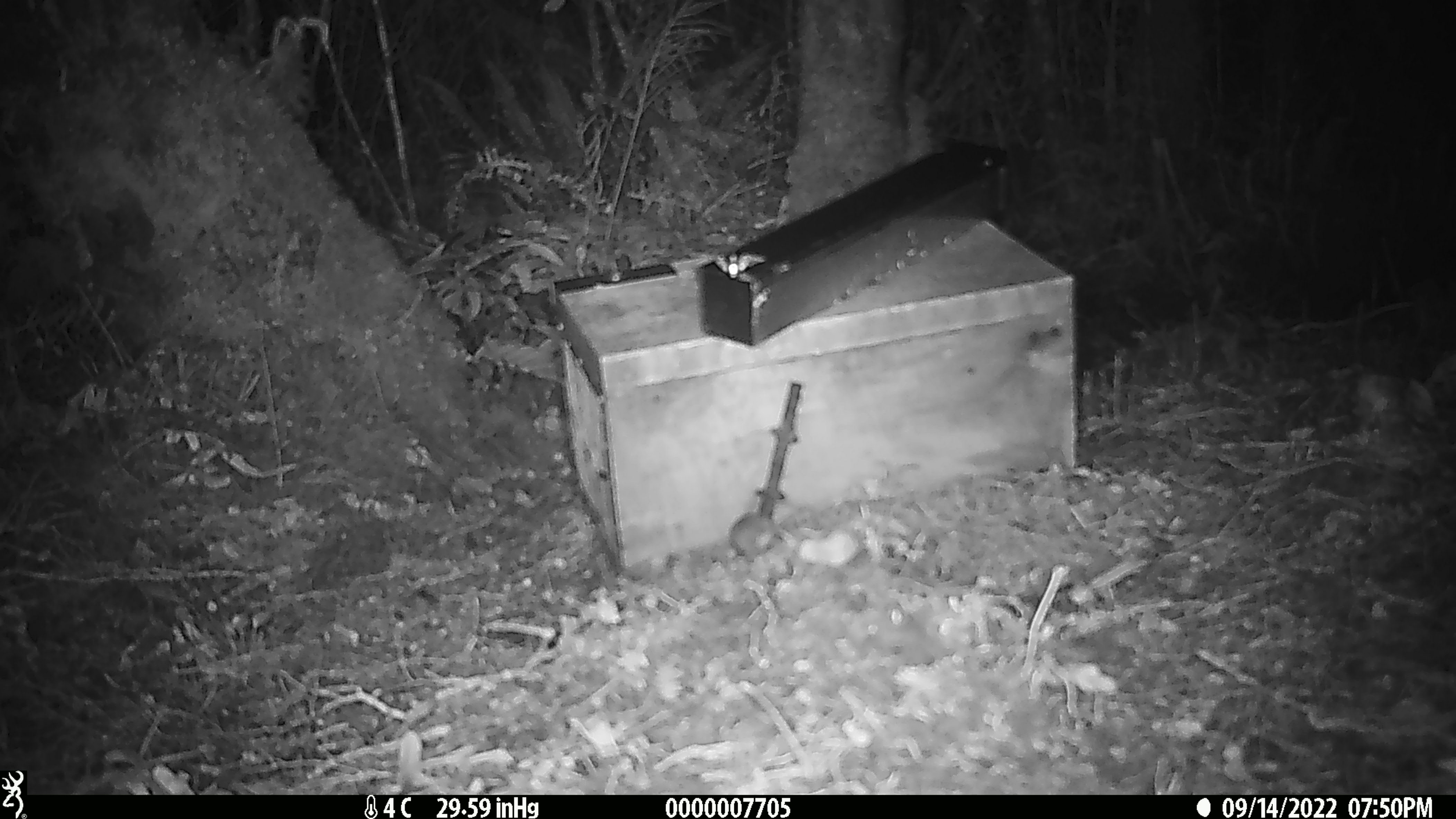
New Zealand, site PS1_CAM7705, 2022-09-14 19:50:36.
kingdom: Animalia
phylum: Chordata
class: Mammalia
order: Rodentia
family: Muridae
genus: Mus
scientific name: Mus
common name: mouse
Mouse (Mus).